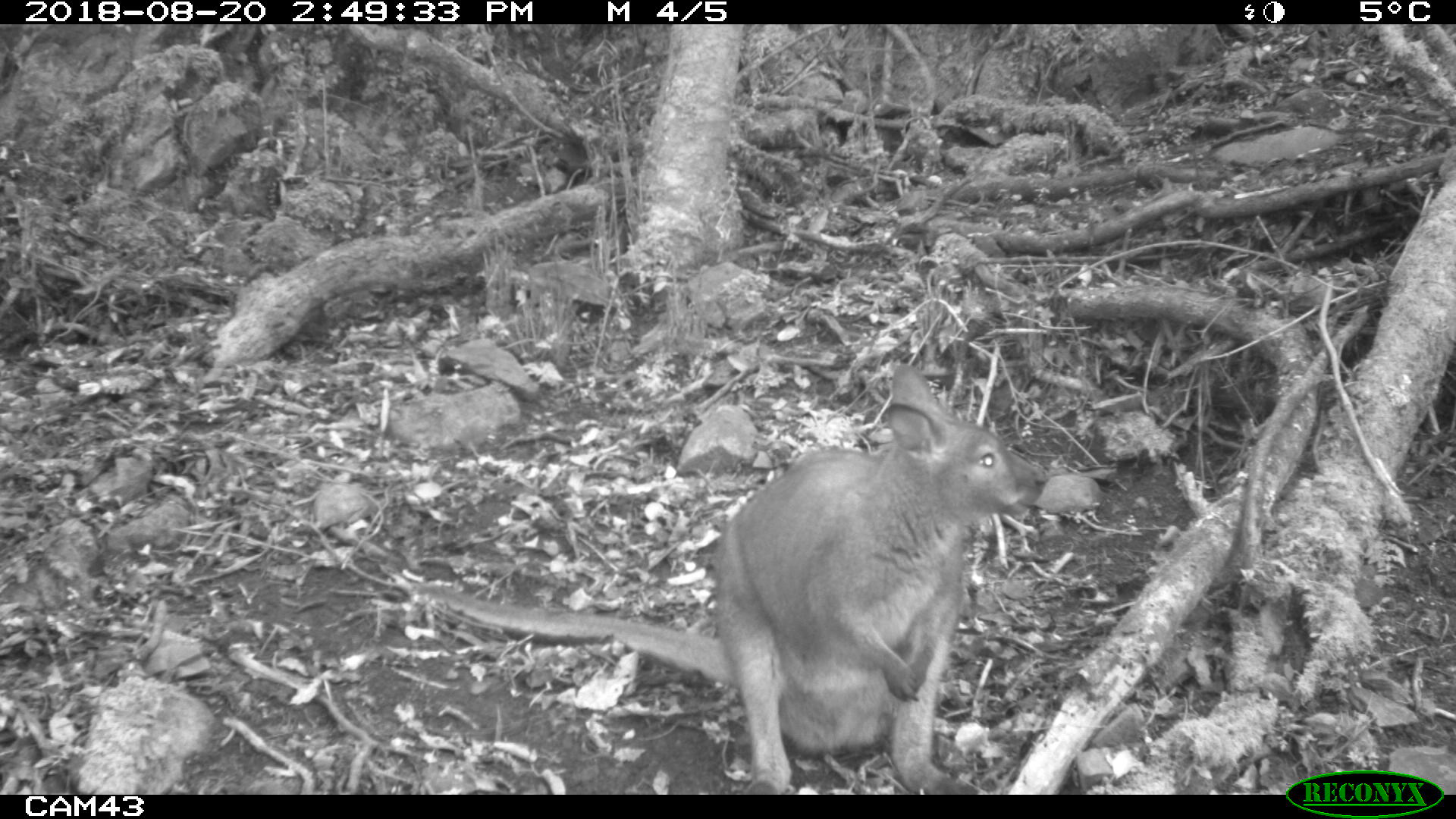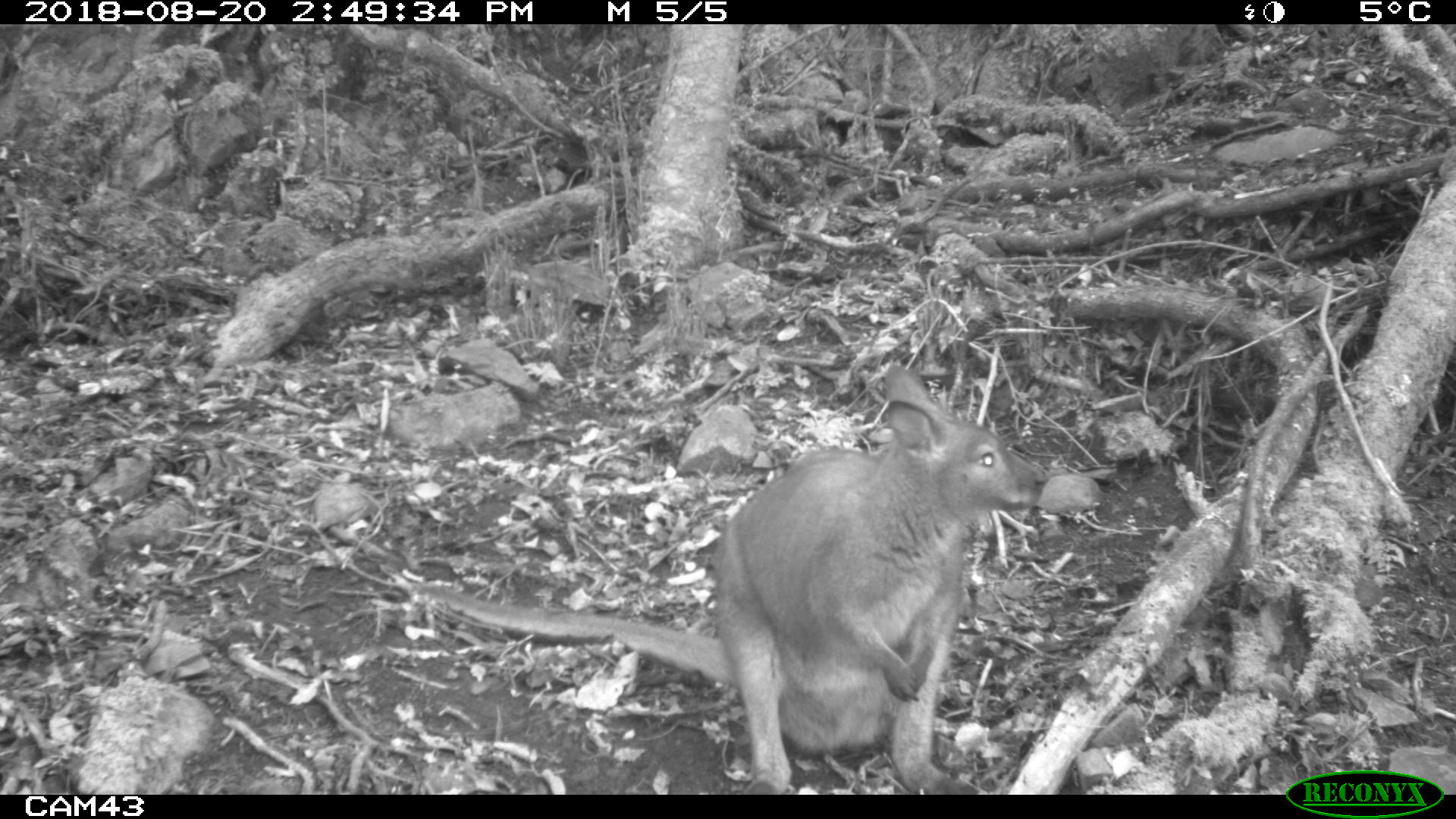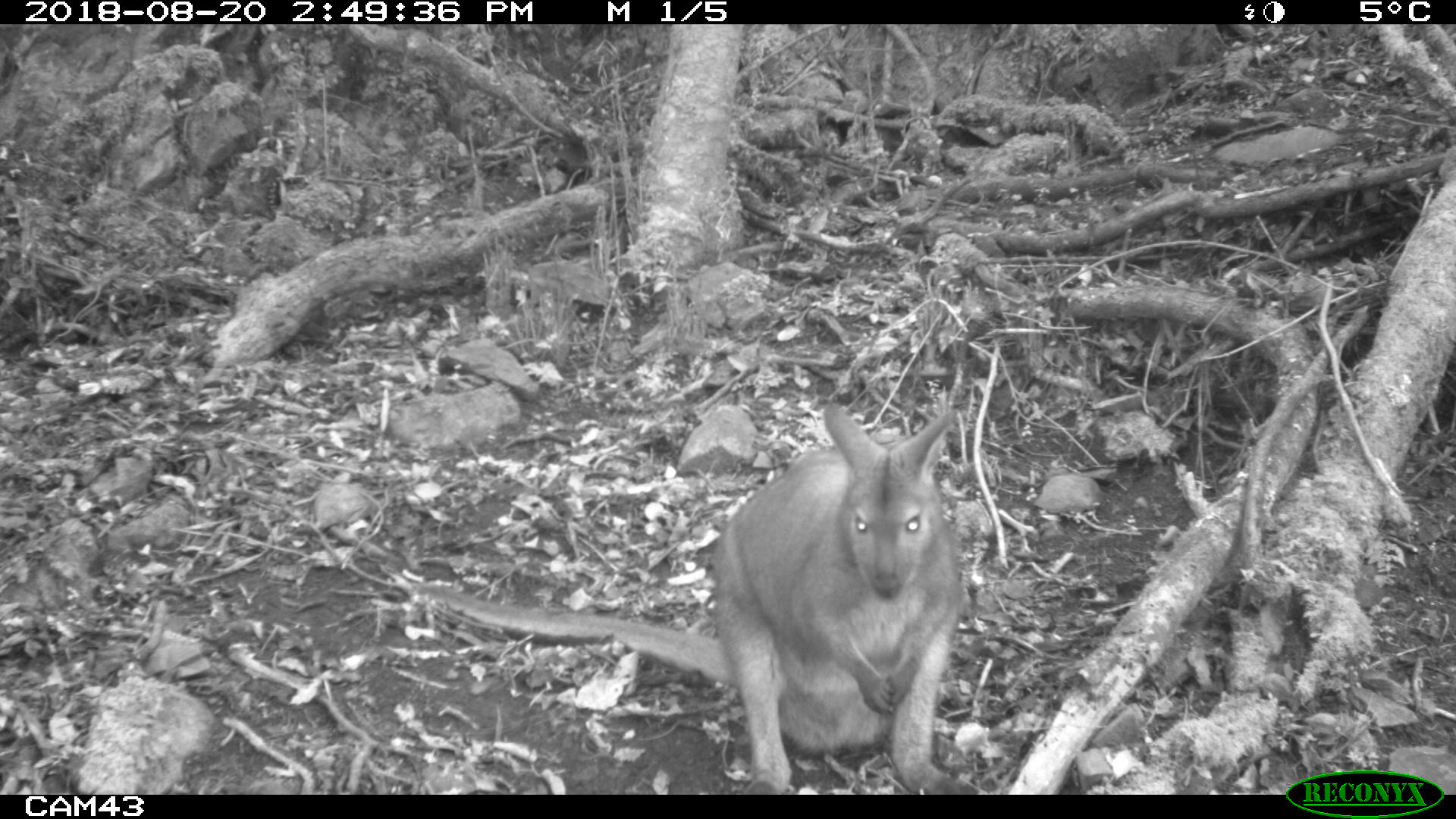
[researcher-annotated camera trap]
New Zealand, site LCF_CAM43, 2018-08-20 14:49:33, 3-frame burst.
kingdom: Animalia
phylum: Chordata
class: Mammalia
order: Diprotodontia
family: Macropodidae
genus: Notamacropus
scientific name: Notamacropus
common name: wallaby